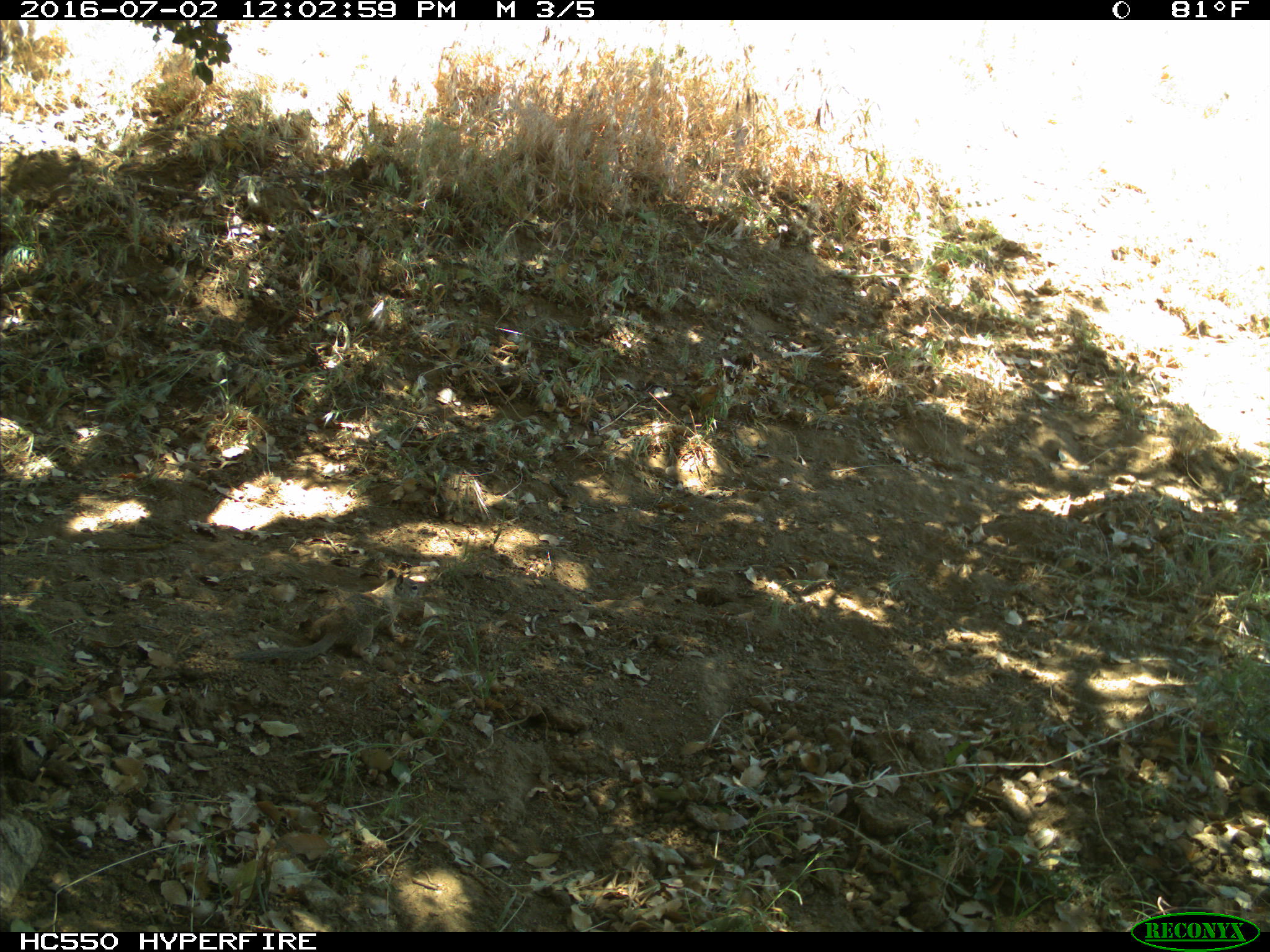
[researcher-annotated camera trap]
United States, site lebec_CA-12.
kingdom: Animalia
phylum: Chordata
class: Mammalia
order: Rodentia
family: Sciuridae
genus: Otospermophilus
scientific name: Otospermophilus beecheyi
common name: california ground squirrel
Otospermophilus beecheyi (california ground squirrel).